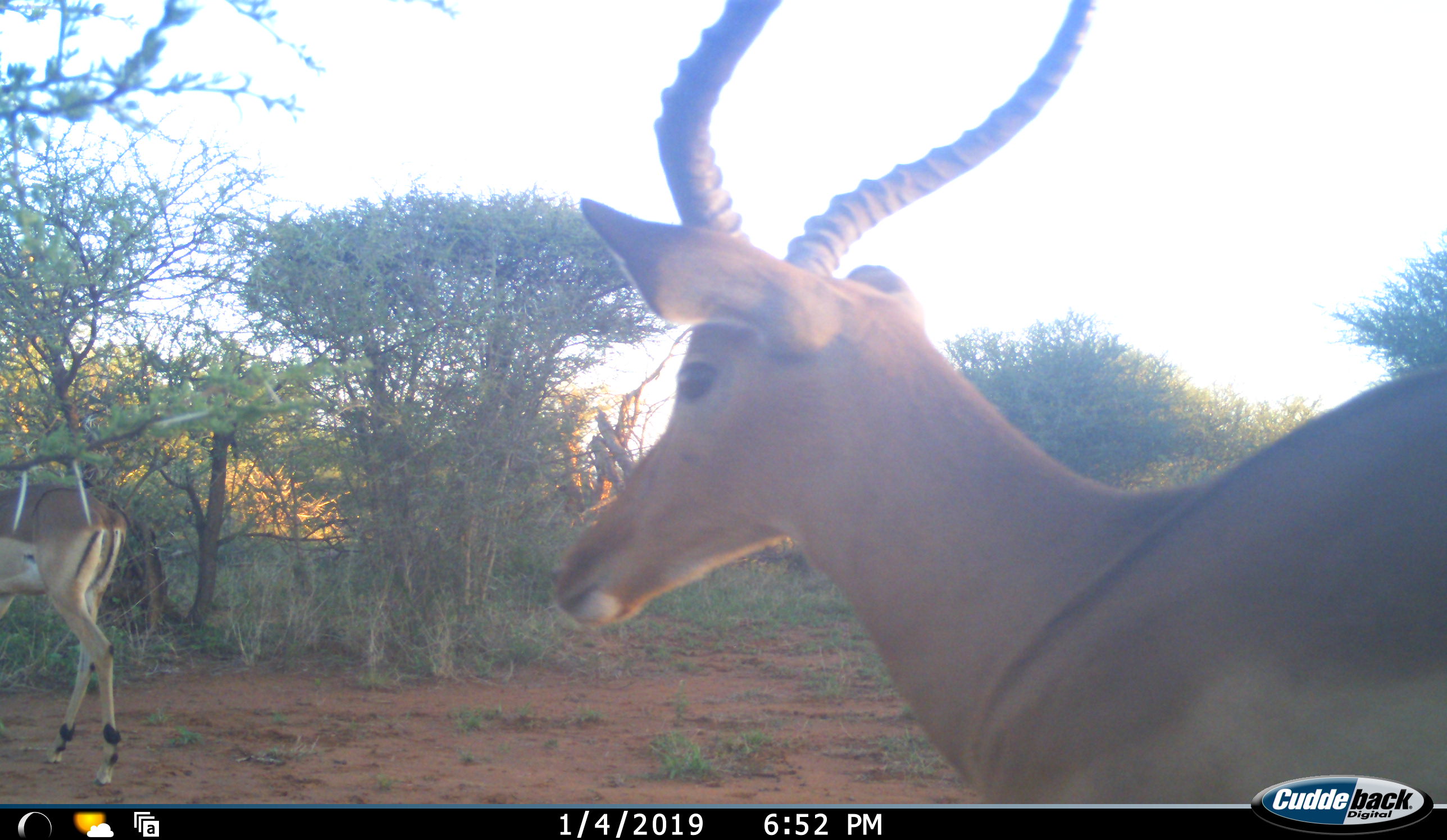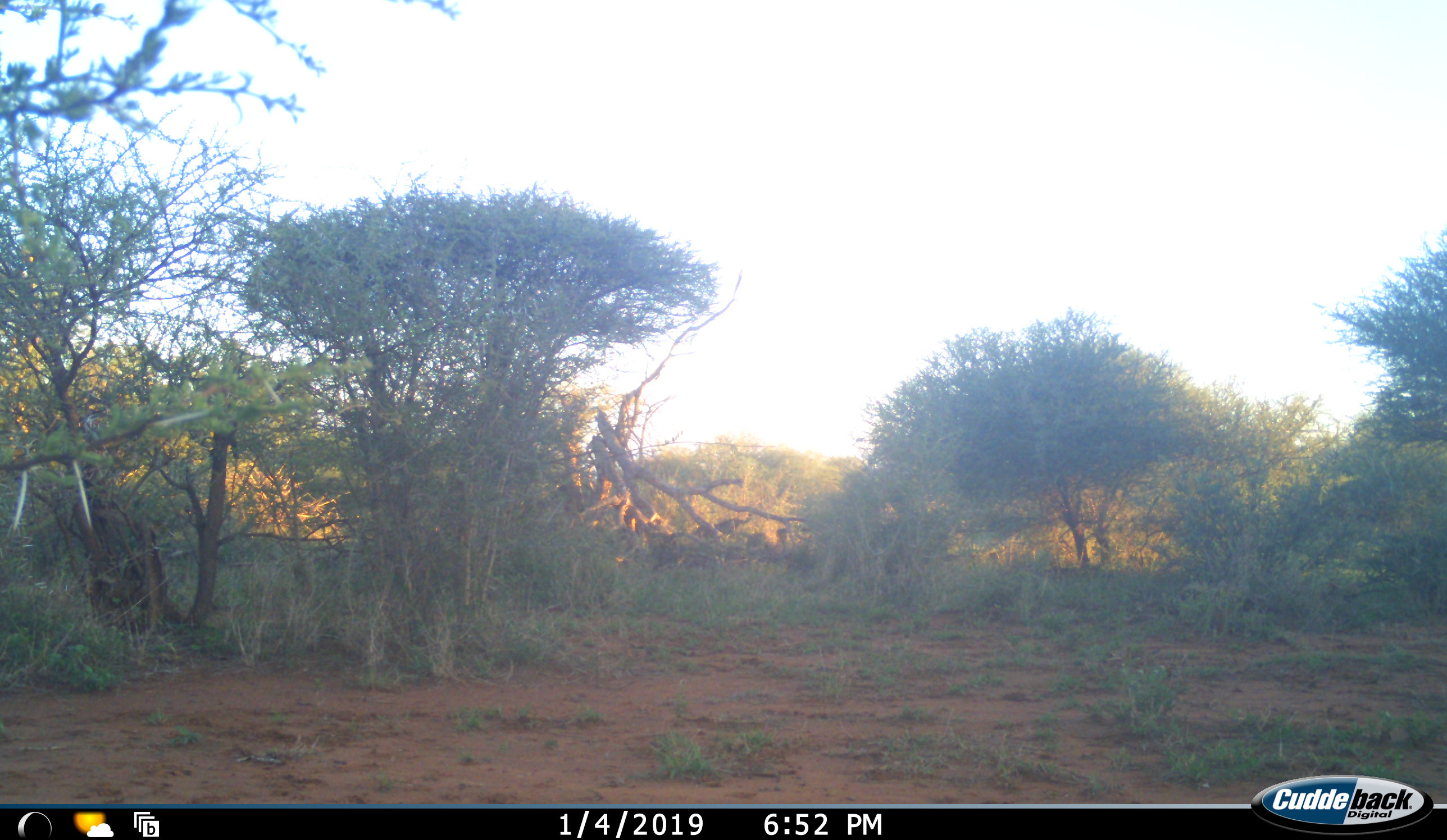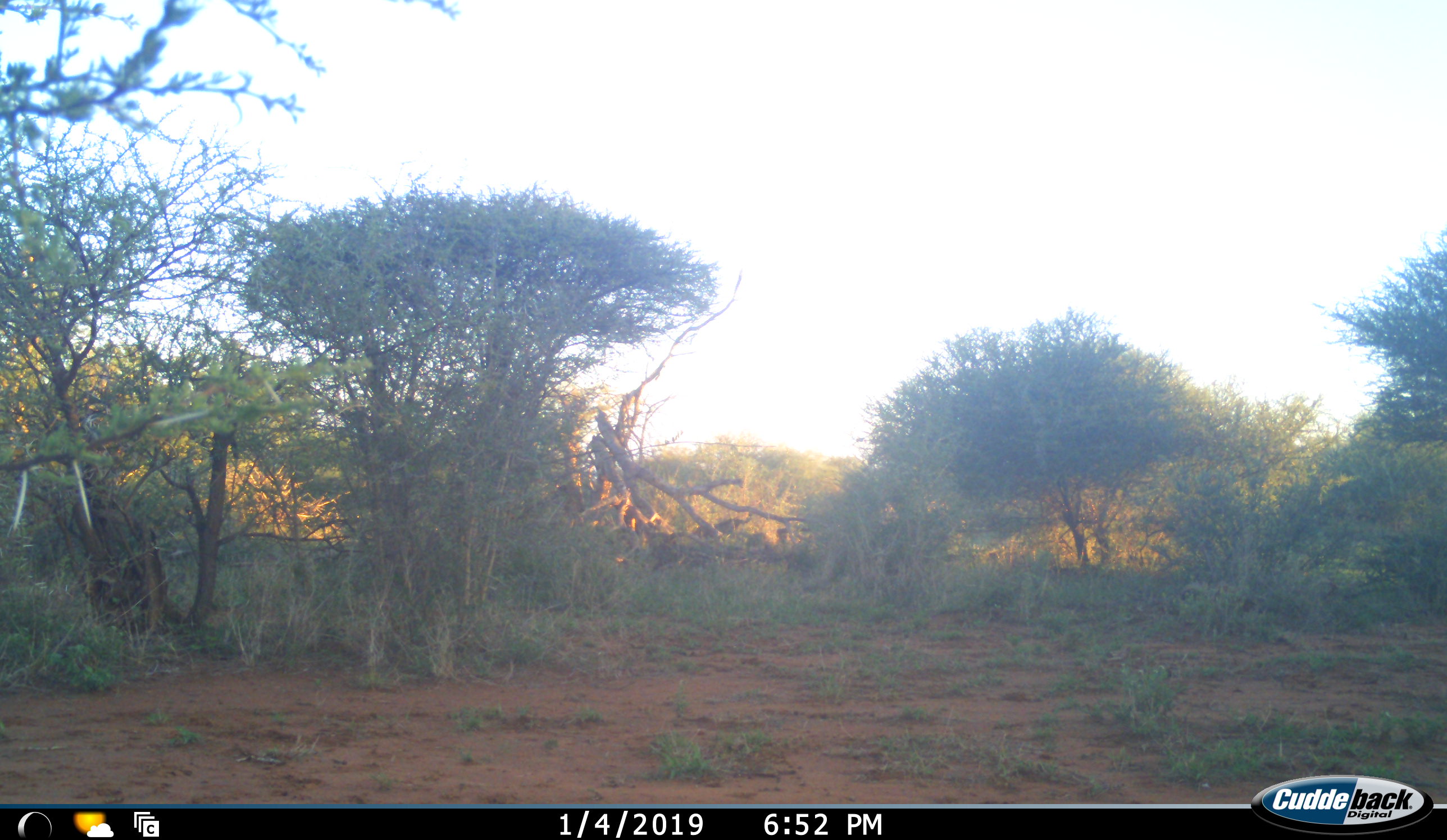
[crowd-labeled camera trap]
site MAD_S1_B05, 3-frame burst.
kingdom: Animalia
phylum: Chordata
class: Mammalia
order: Artiodactyla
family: Bovidae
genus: Aepyceros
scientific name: Aepyceros melampus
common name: impala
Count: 2.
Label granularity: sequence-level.